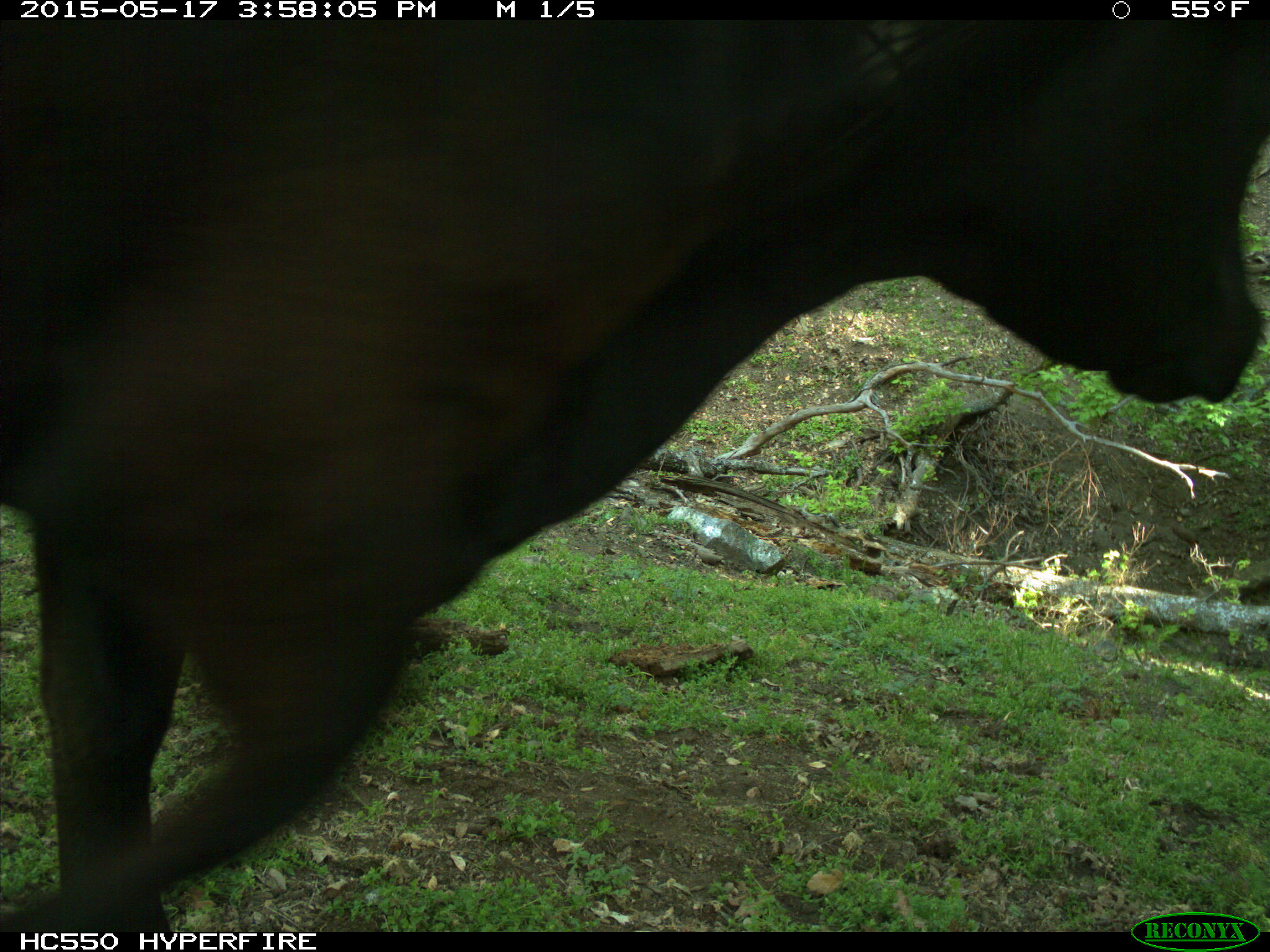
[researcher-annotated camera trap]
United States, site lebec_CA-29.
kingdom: Animalia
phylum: Chordata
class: Mammalia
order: Artiodactyla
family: Bovidae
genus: Bos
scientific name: Bos taurus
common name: domestic cow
Bos taurus (domestic cow).